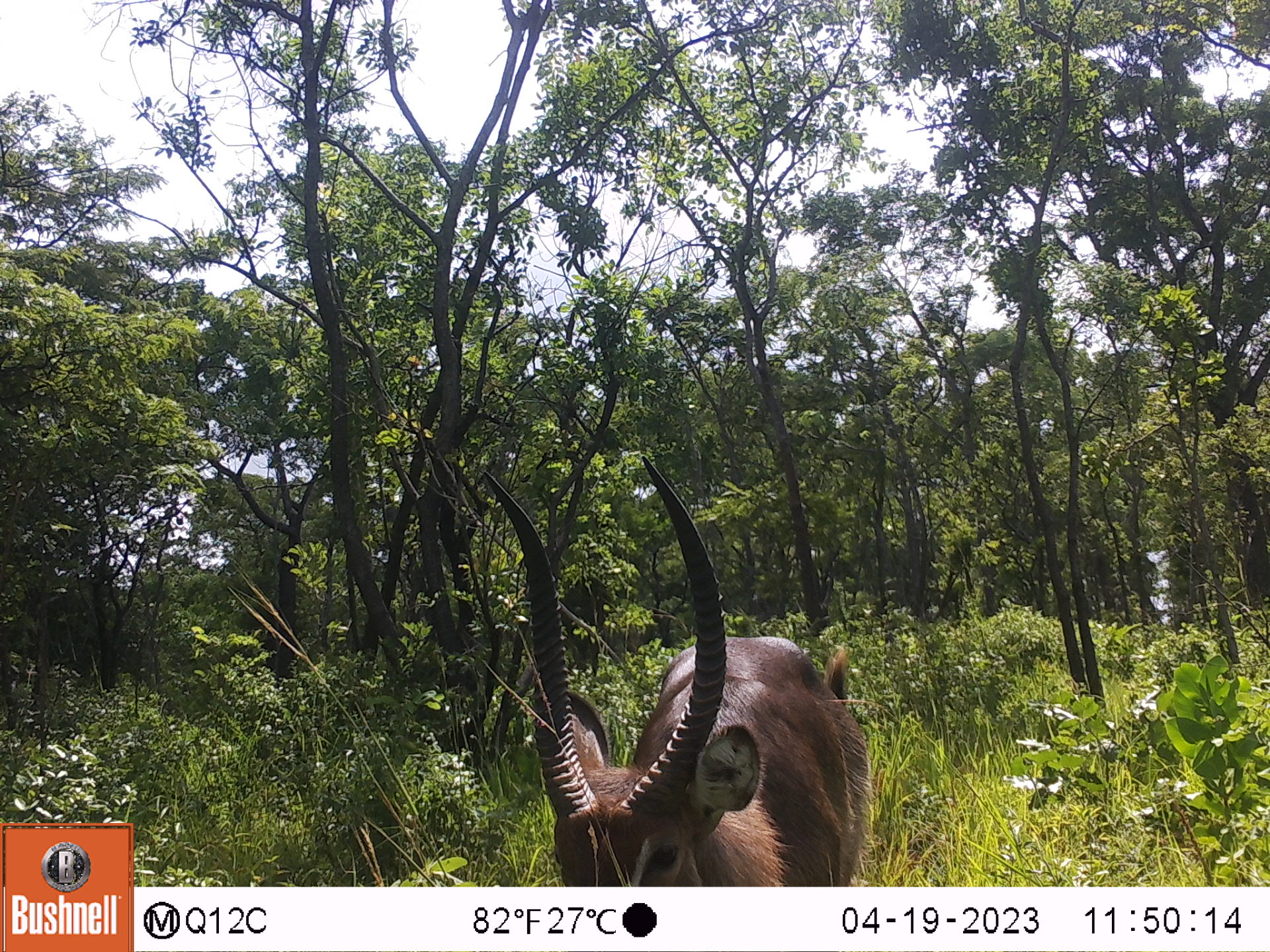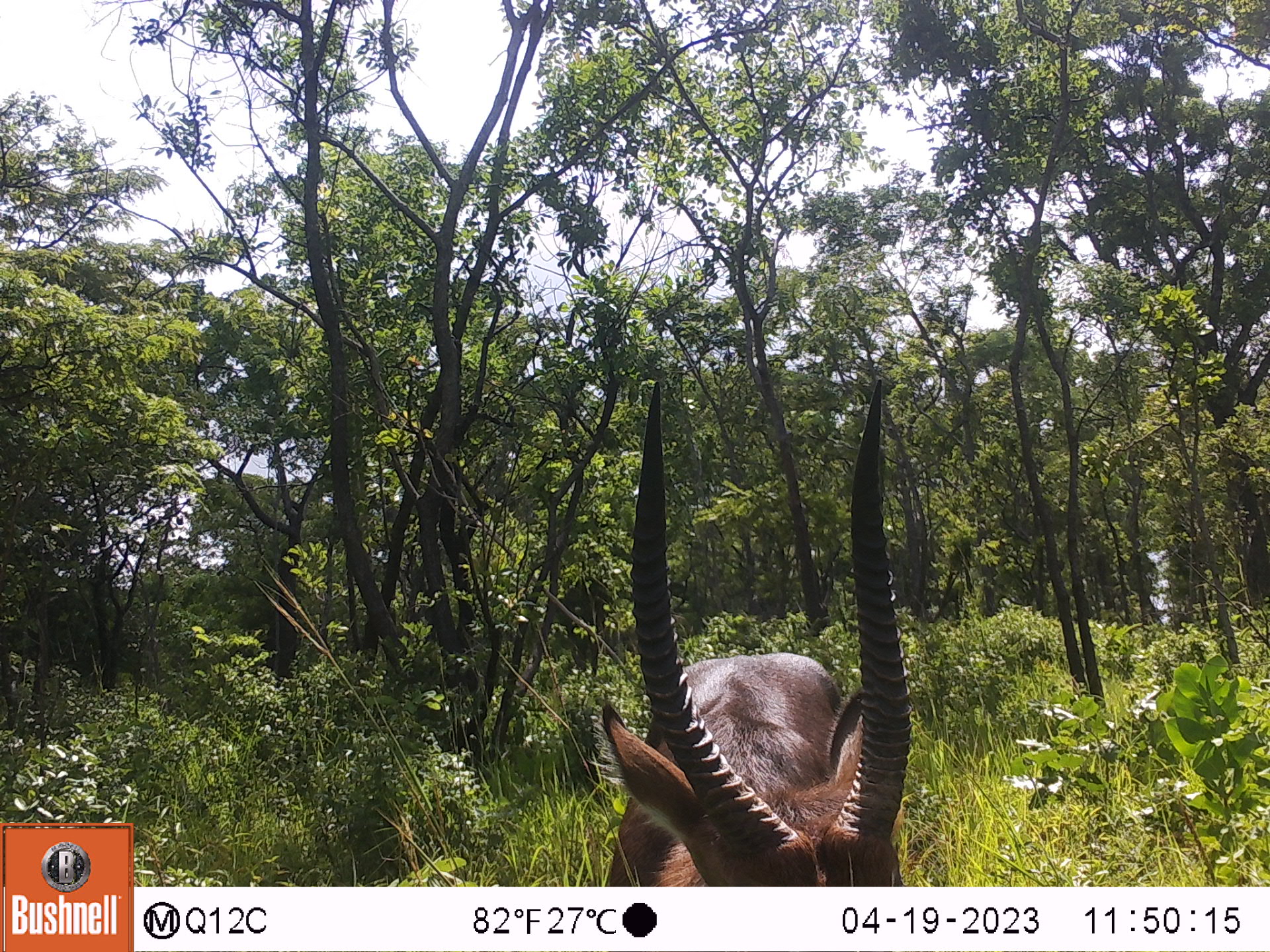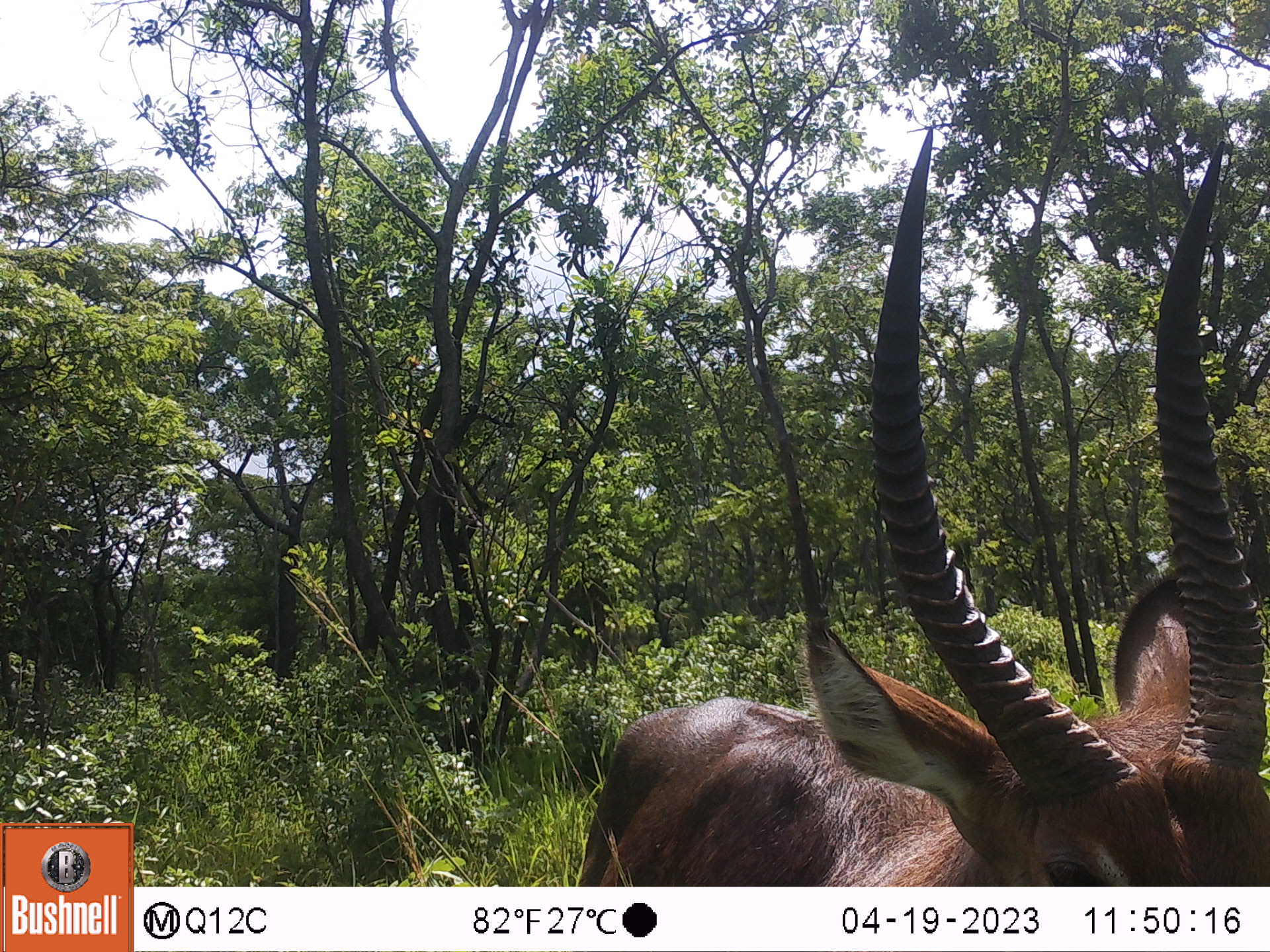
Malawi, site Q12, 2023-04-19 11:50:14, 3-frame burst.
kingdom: Animalia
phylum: Chordata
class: Mammalia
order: Artiodactyla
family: Bovidae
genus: Kobus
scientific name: Kobus ellipsiprymnus ellipsiprymnus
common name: common waterbuck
Common waterbuck (Kobus ellipsiprymnus ellipsiprymnus), count 1.